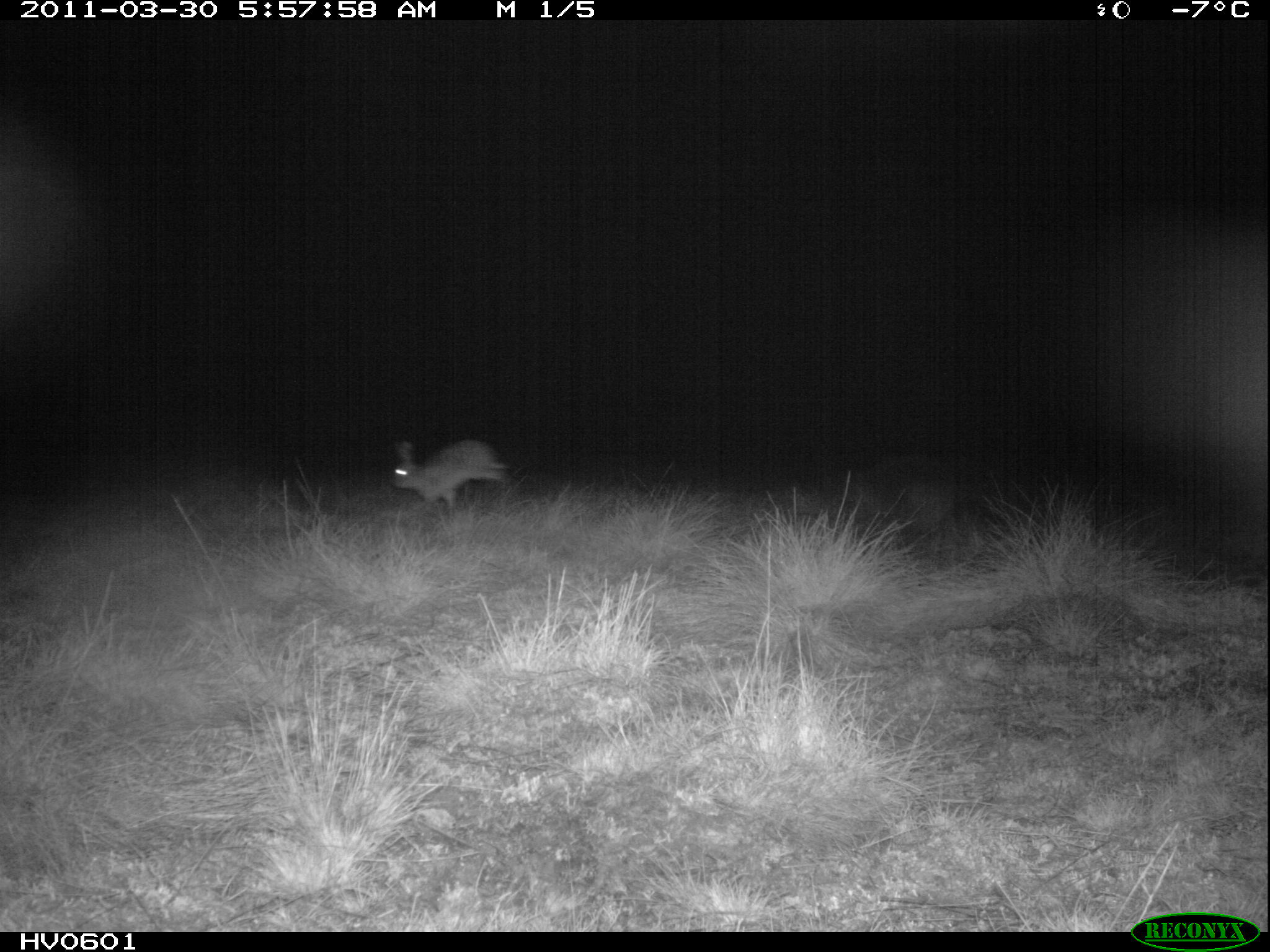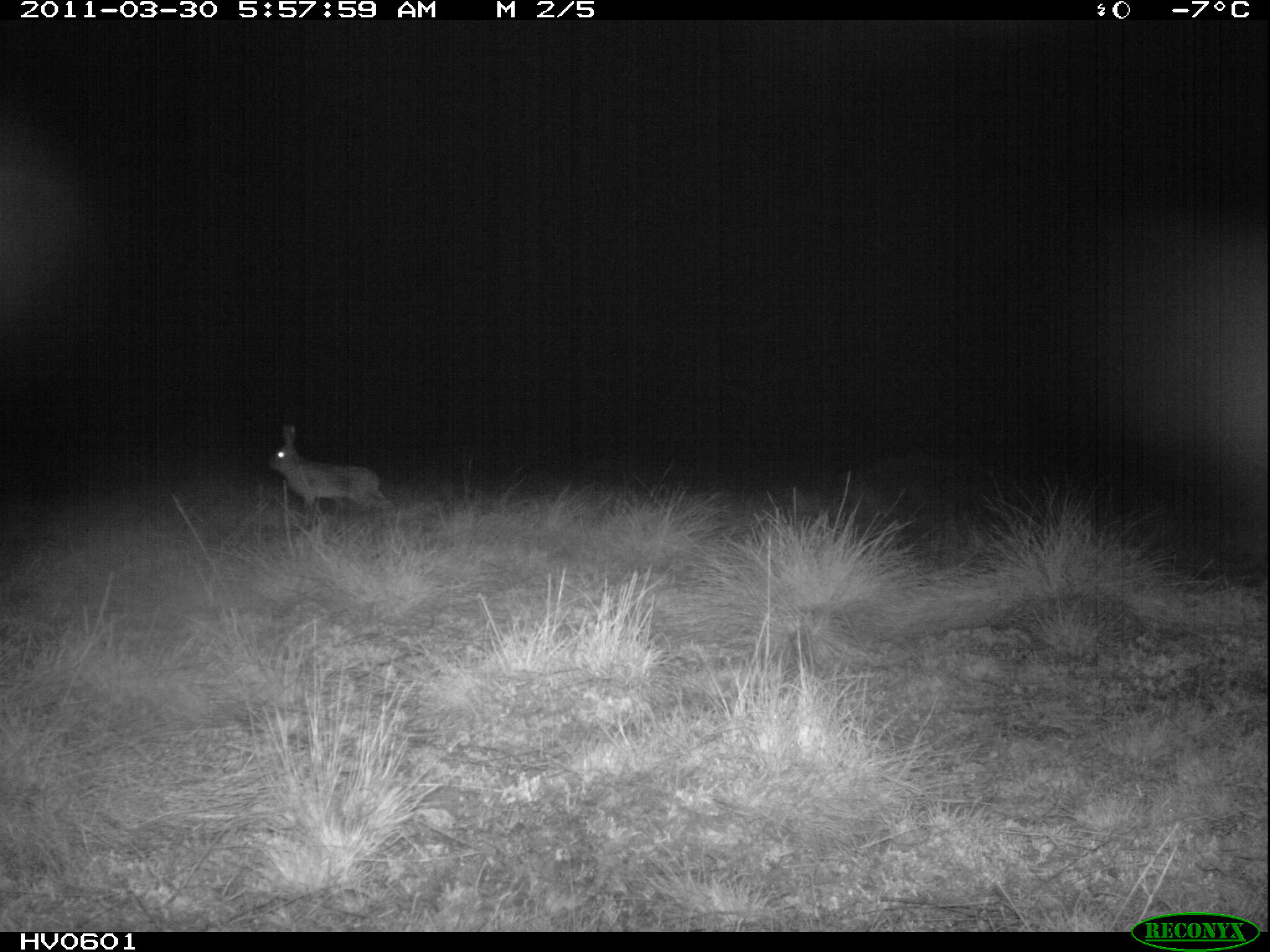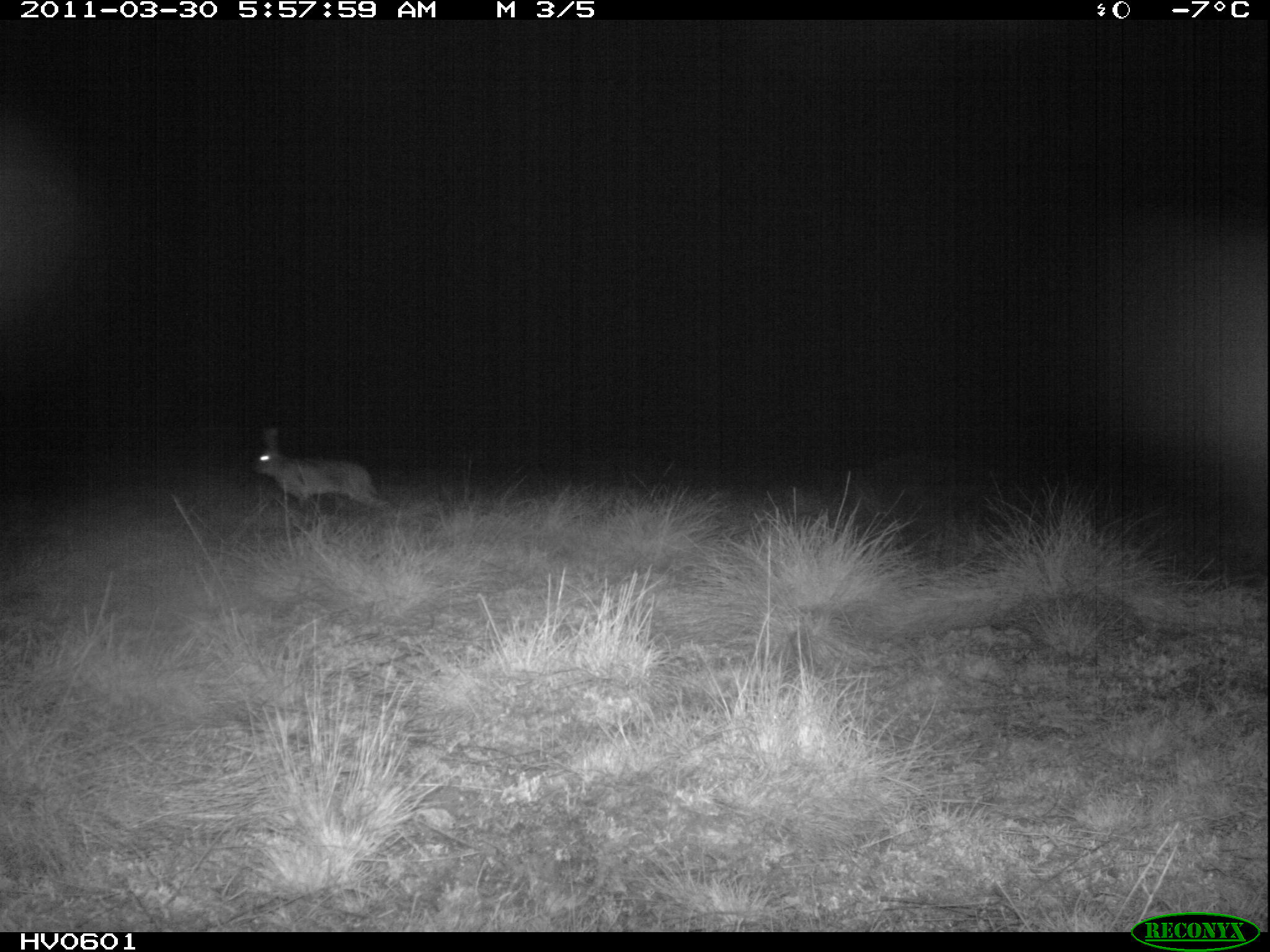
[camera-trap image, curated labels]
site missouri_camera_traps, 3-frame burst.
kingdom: Animalia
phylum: Chordata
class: Mammalia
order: Lagomorpha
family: Leporidae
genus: Lepus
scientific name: Lepus europaeus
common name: european hare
European hare (Lepus europaeus).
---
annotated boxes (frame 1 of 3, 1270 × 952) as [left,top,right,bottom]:
european hare: [379,425,522,525]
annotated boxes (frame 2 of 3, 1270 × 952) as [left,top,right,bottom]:
european hare: [249,414,412,535]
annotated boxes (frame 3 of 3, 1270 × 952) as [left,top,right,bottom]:
european hare: [240,413,402,544]